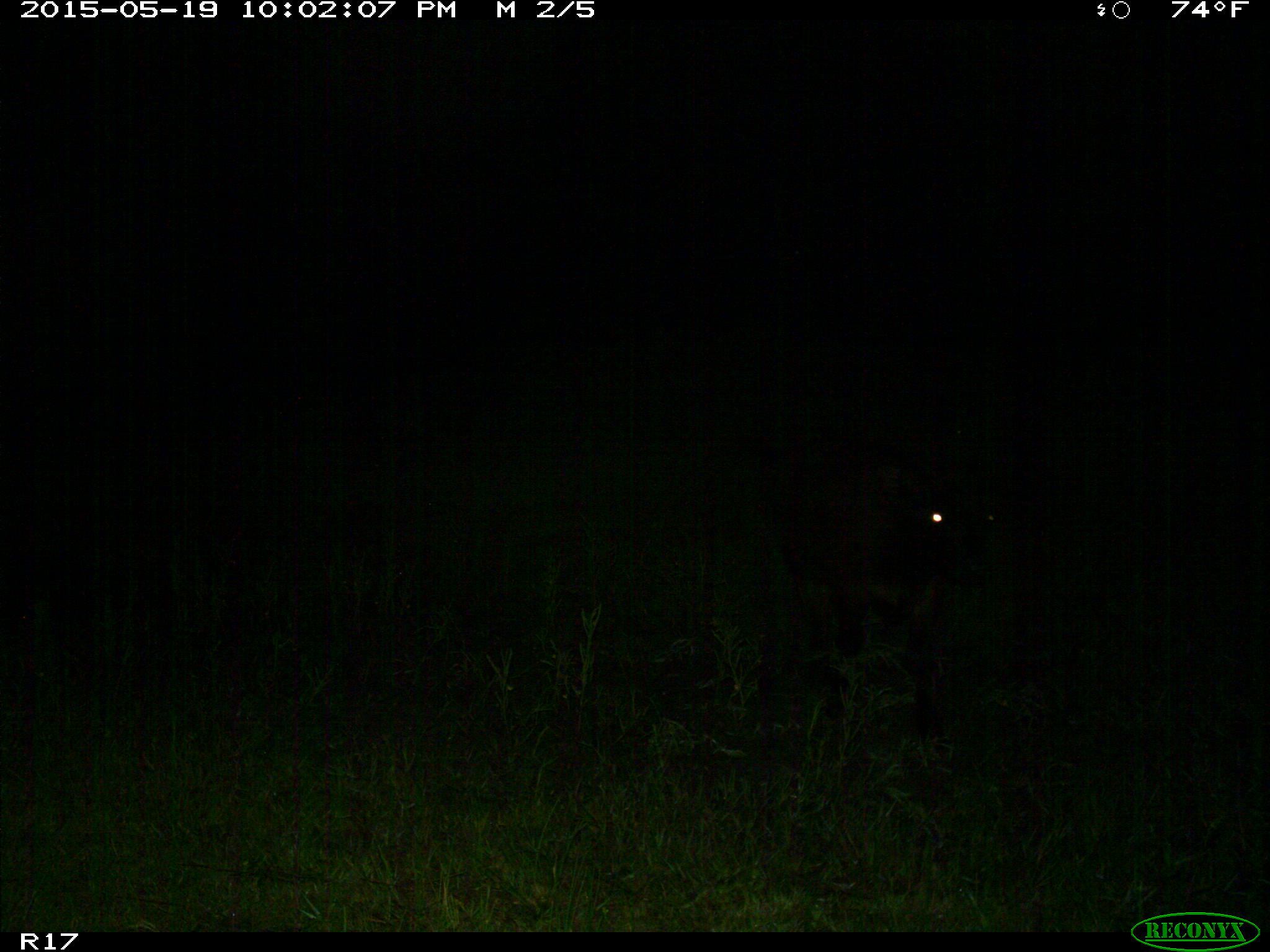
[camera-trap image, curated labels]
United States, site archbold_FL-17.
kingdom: Animalia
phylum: Chordata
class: Mammalia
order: Artiodactyla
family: Bovidae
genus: Bos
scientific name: Bos taurus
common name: domestic cow